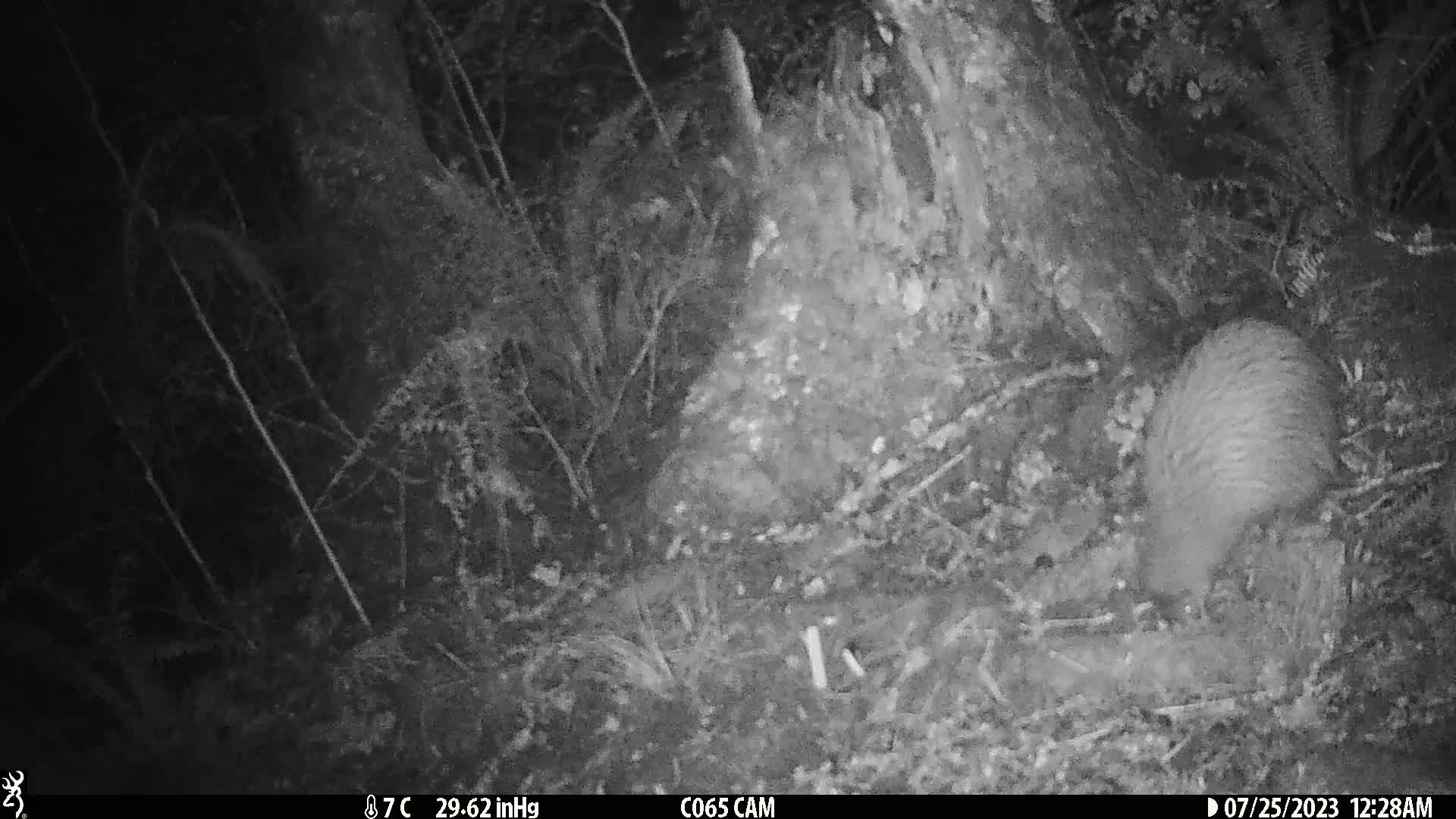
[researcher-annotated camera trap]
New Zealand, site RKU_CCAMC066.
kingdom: Animalia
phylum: Chordata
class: Aves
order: Apterygiformes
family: Apterygidae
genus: Apteryx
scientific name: Apteryx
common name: kiwi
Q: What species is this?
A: Kiwi (Apteryx).